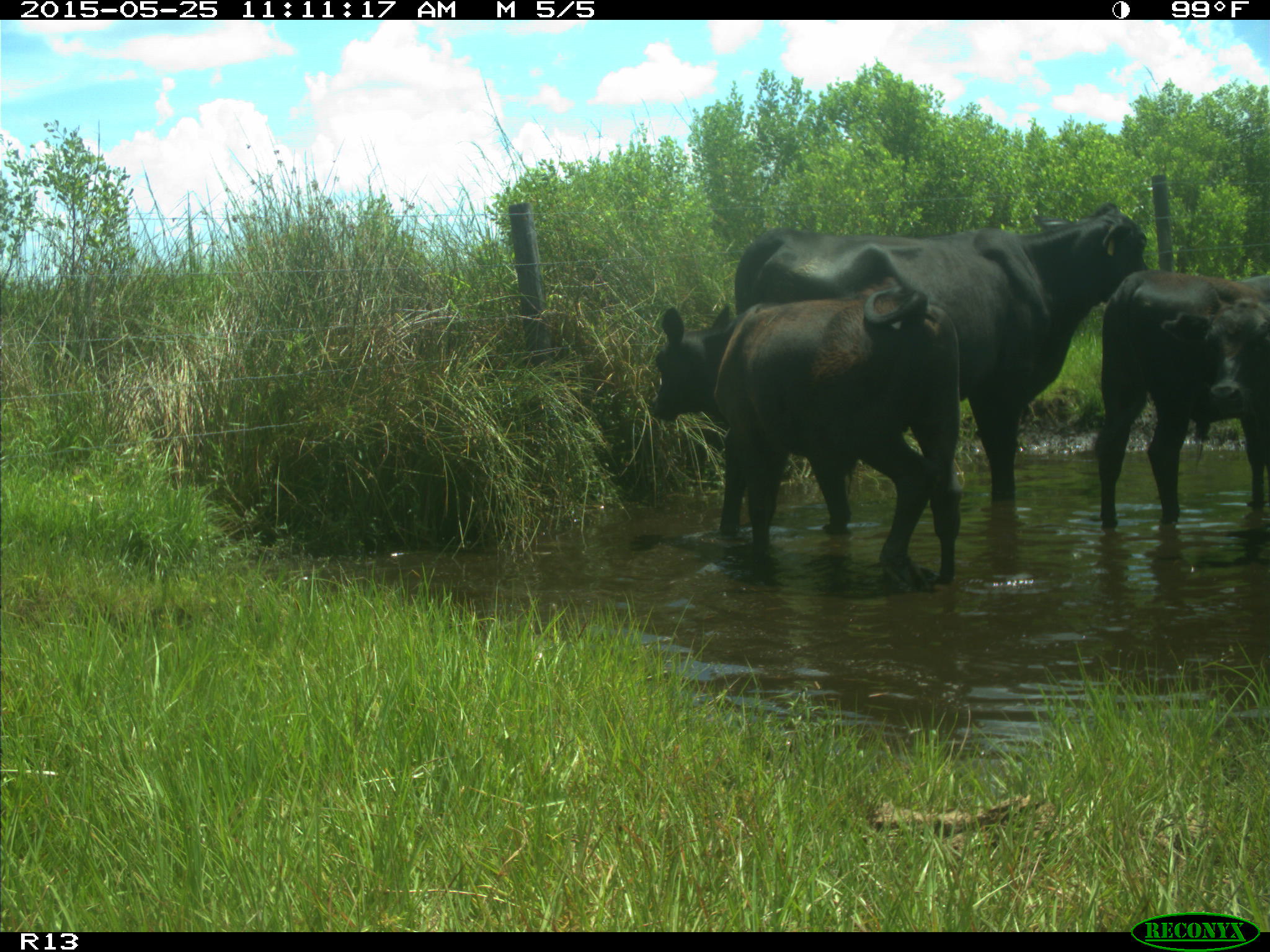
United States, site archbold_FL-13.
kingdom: Animalia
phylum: Chordata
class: Mammalia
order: Artiodactyla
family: Bovidae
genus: Bos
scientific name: Bos taurus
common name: domestic cow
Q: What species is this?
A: Bos taurus (domestic cow).